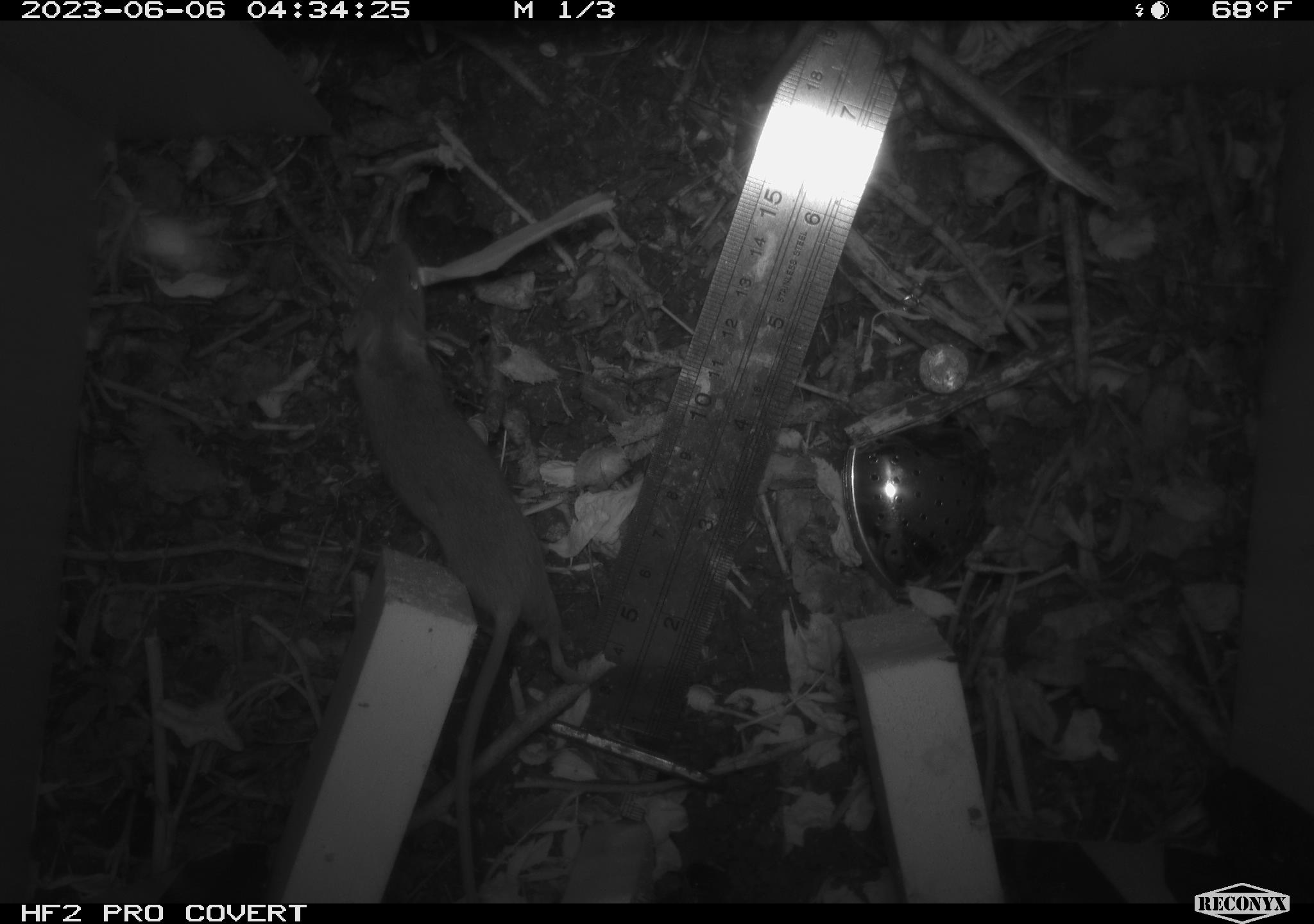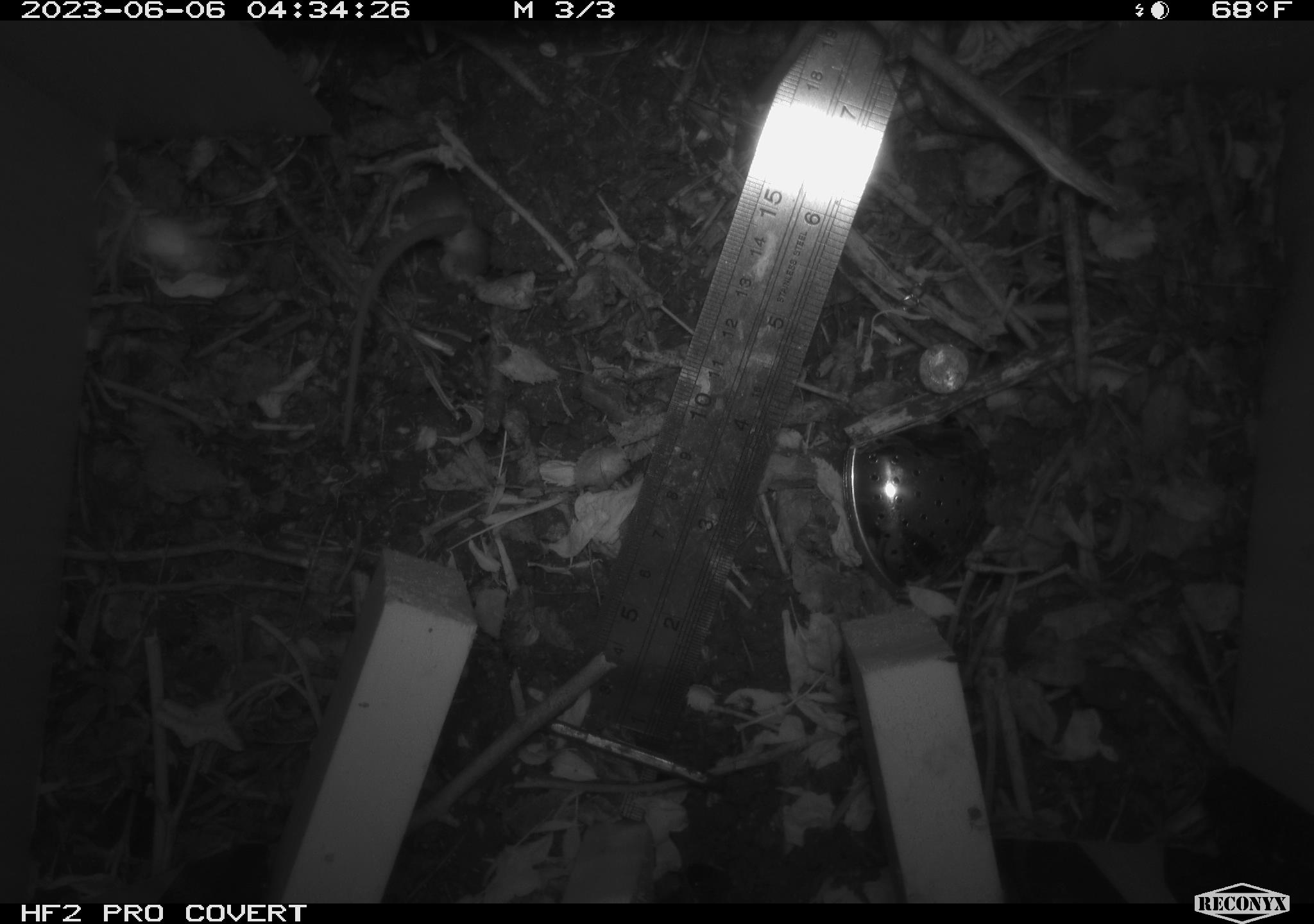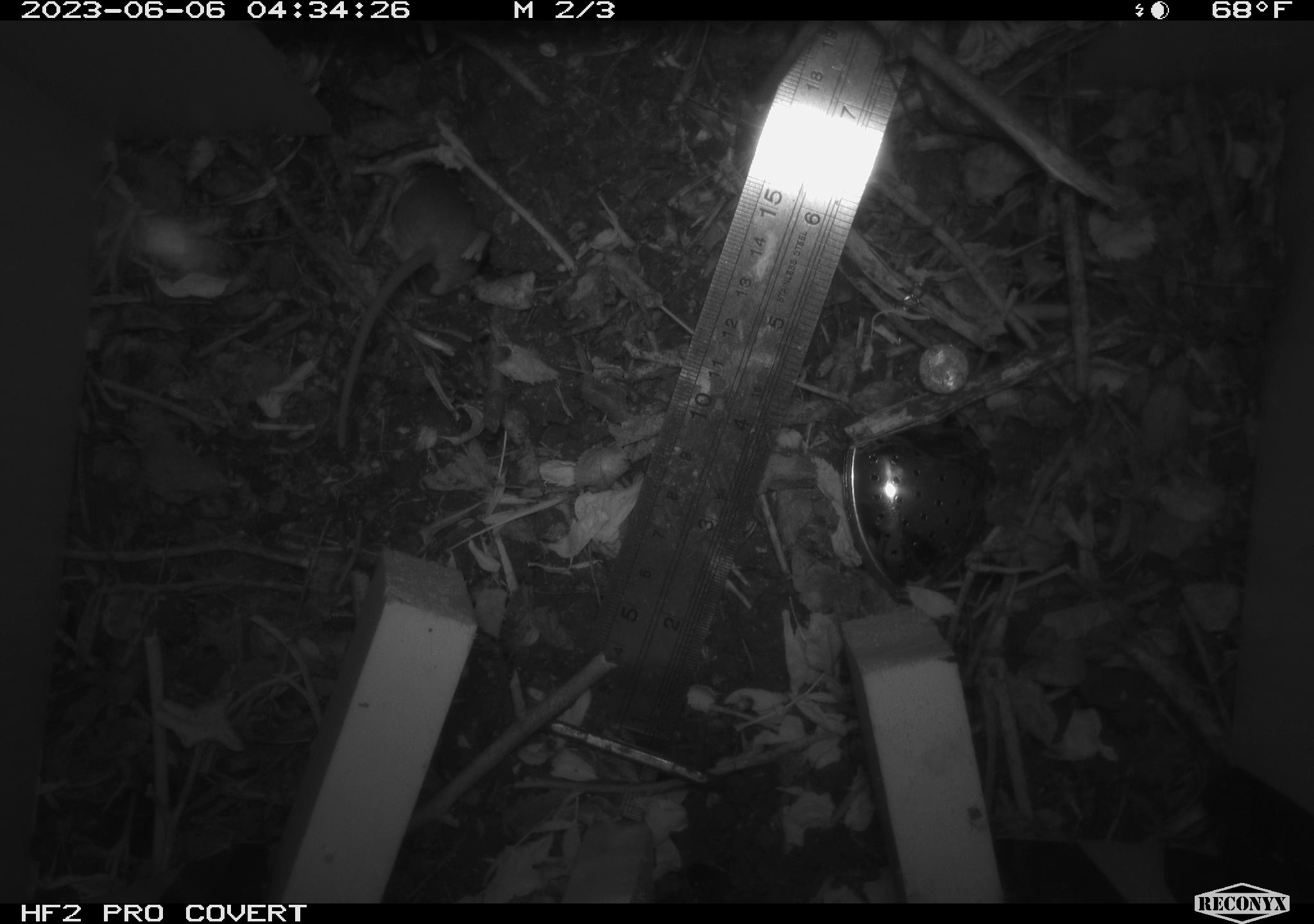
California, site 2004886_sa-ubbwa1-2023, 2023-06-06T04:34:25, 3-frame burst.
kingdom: Animalia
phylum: Chordata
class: Mammalia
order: Rodentia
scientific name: Rodentia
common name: rodent